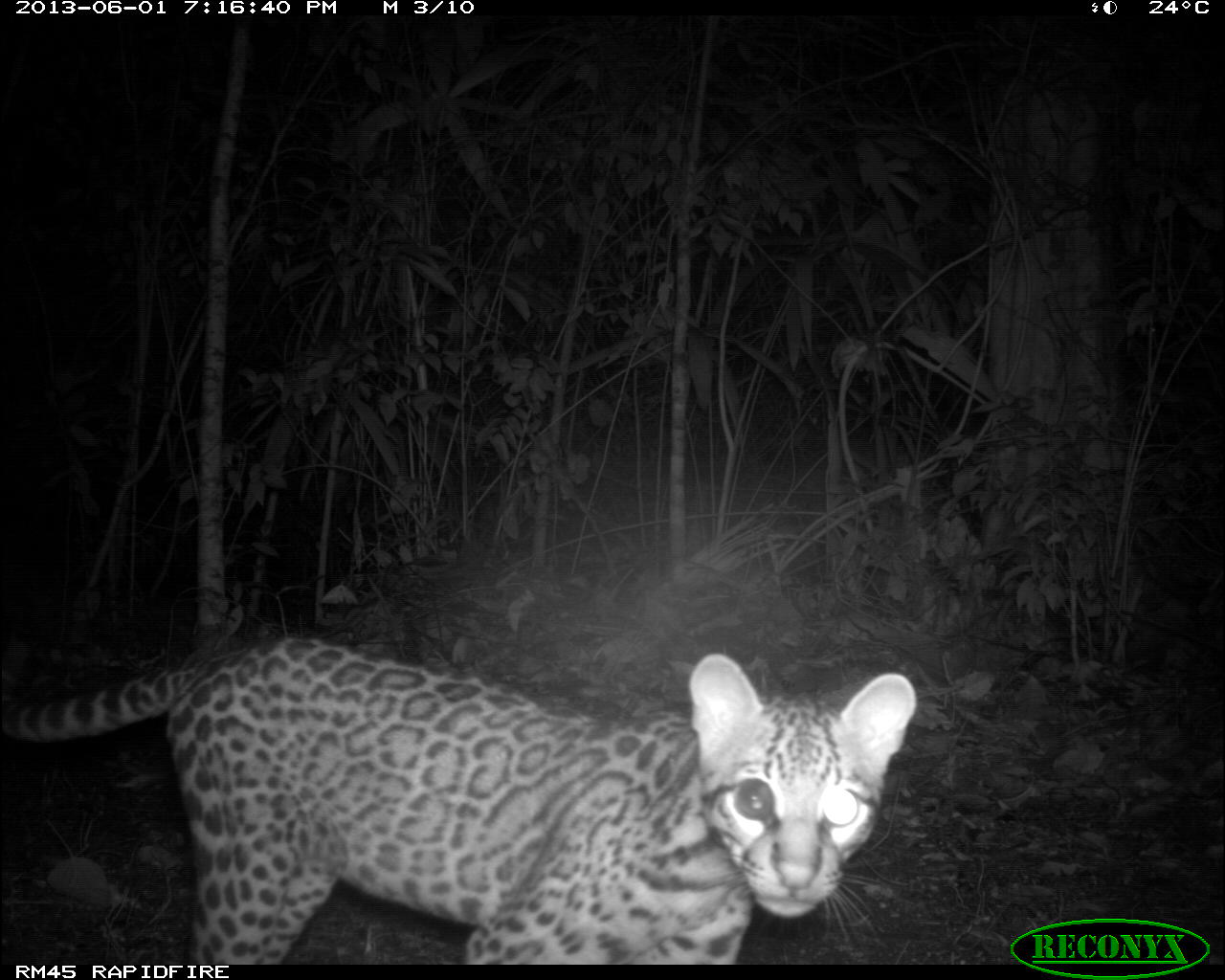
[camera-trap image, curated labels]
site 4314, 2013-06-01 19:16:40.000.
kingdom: Animalia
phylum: Chordata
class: Mammalia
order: Carnivora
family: Felidae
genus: Leopardus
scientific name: Leopardus pardalis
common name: ocelot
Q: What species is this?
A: Leopardus pardalis (ocelot).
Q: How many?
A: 1.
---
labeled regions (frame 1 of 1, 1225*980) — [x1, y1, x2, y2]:
leopardus pardalis: [0, 631, 919, 963]